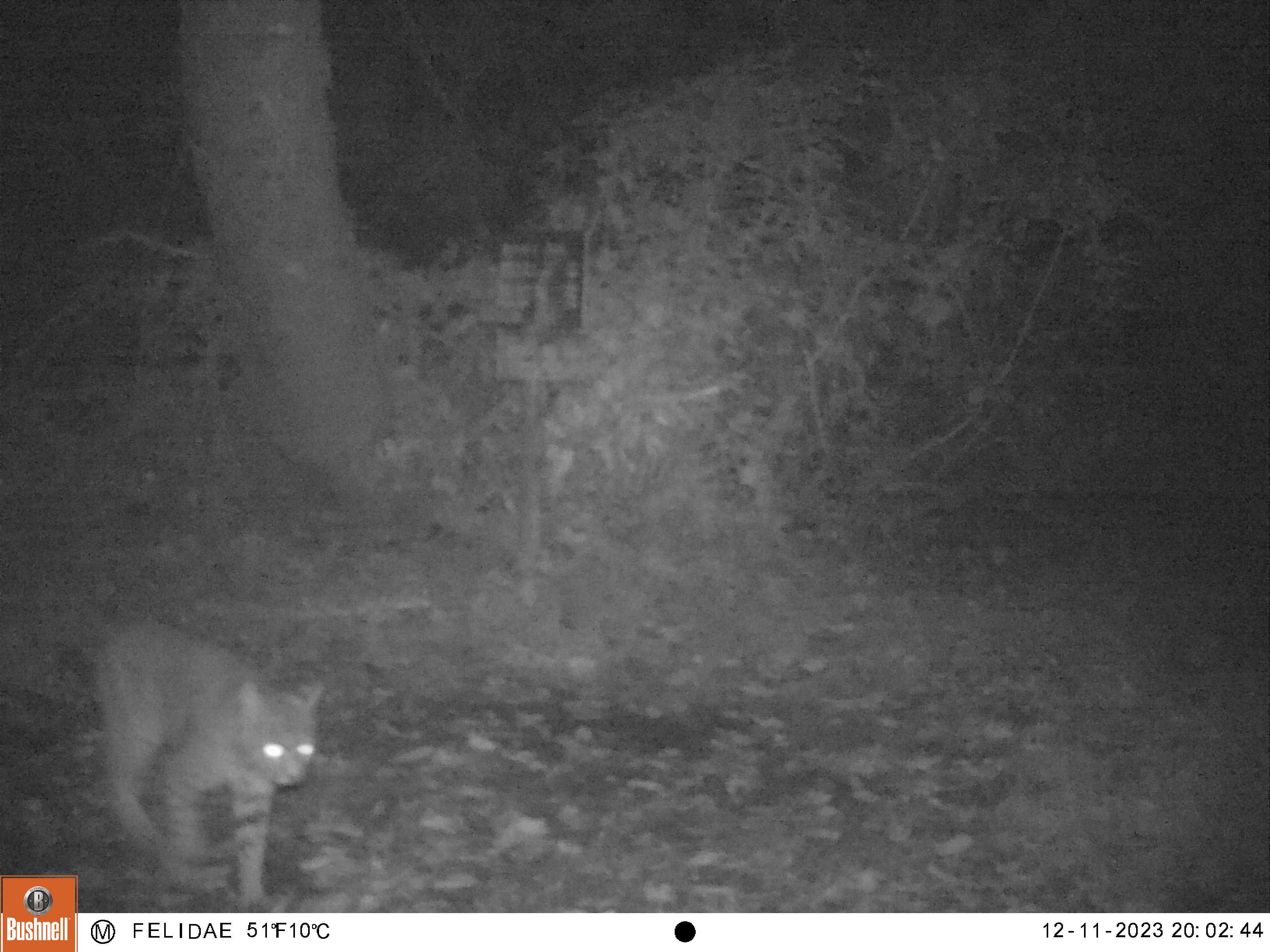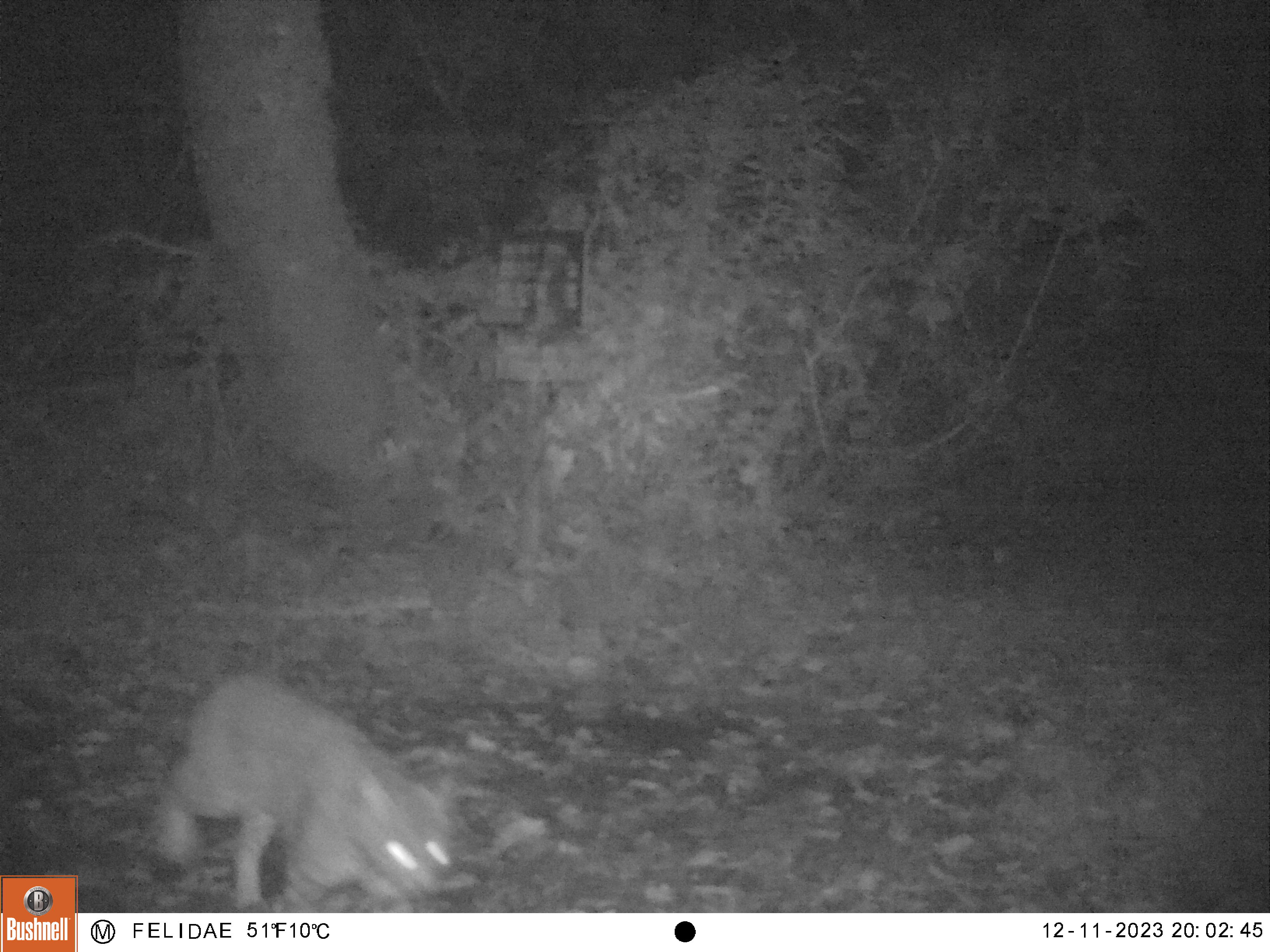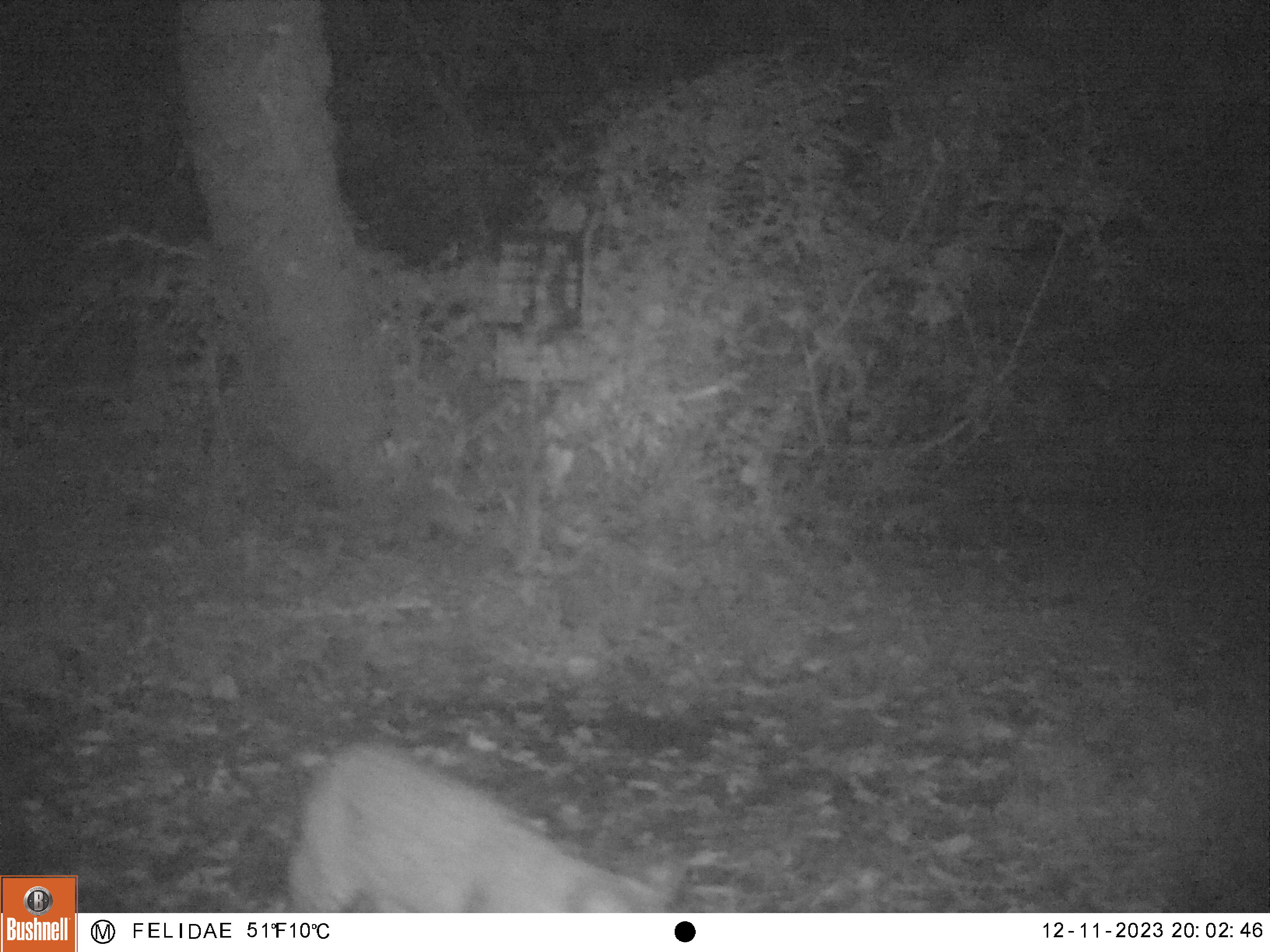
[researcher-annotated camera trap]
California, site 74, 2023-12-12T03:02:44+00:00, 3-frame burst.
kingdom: Animalia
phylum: Chordata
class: Mammalia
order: Carnivora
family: Felidae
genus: Lynx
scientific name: Lynx rufus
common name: bobcat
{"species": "bobcat (Lynx rufus)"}